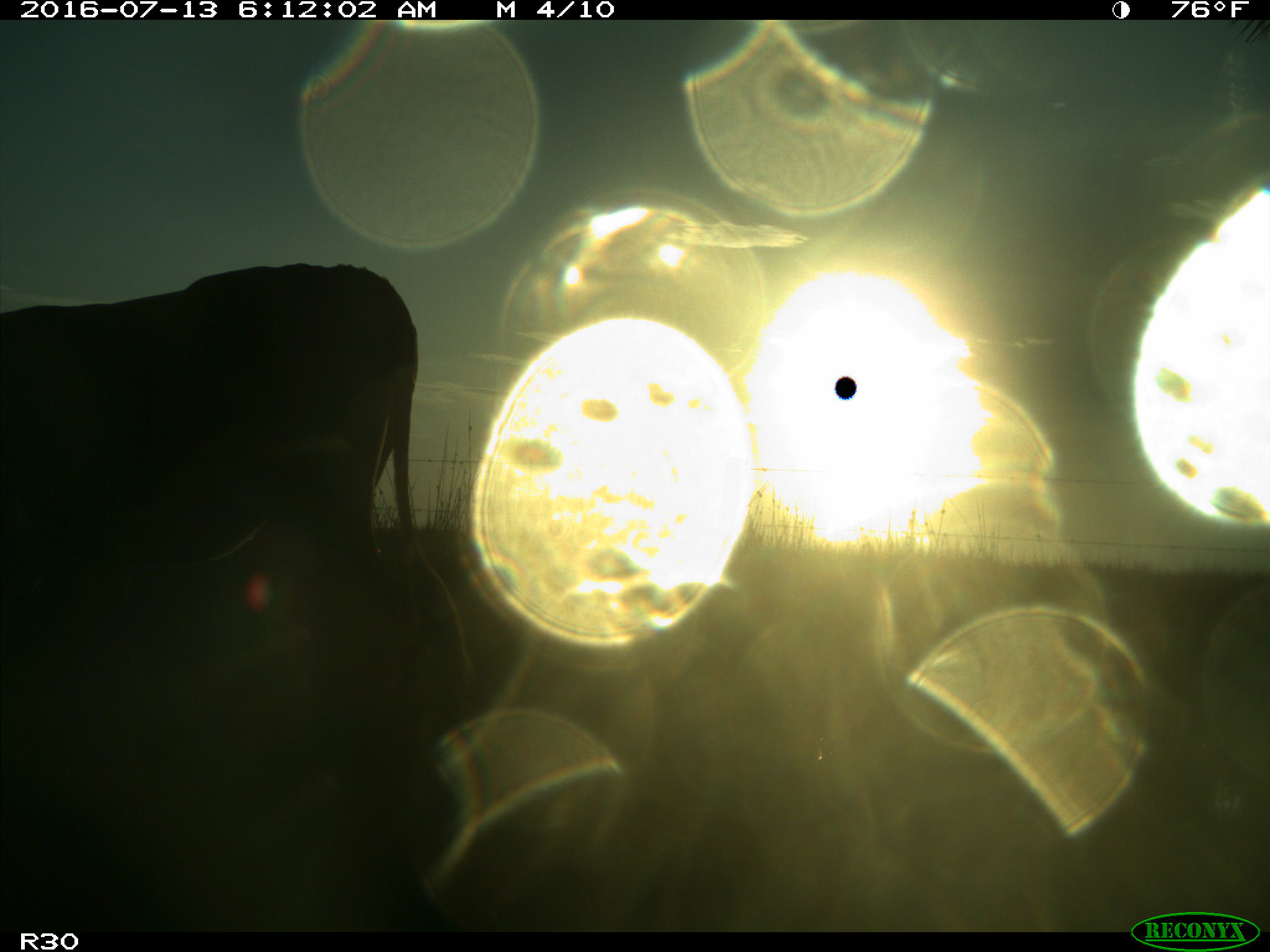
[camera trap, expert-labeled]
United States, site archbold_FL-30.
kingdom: Animalia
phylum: Chordata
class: Mammalia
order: Artiodactyla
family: Bovidae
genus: Bos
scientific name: Bos taurus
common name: domestic cow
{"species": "Bos taurus (domestic cow)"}